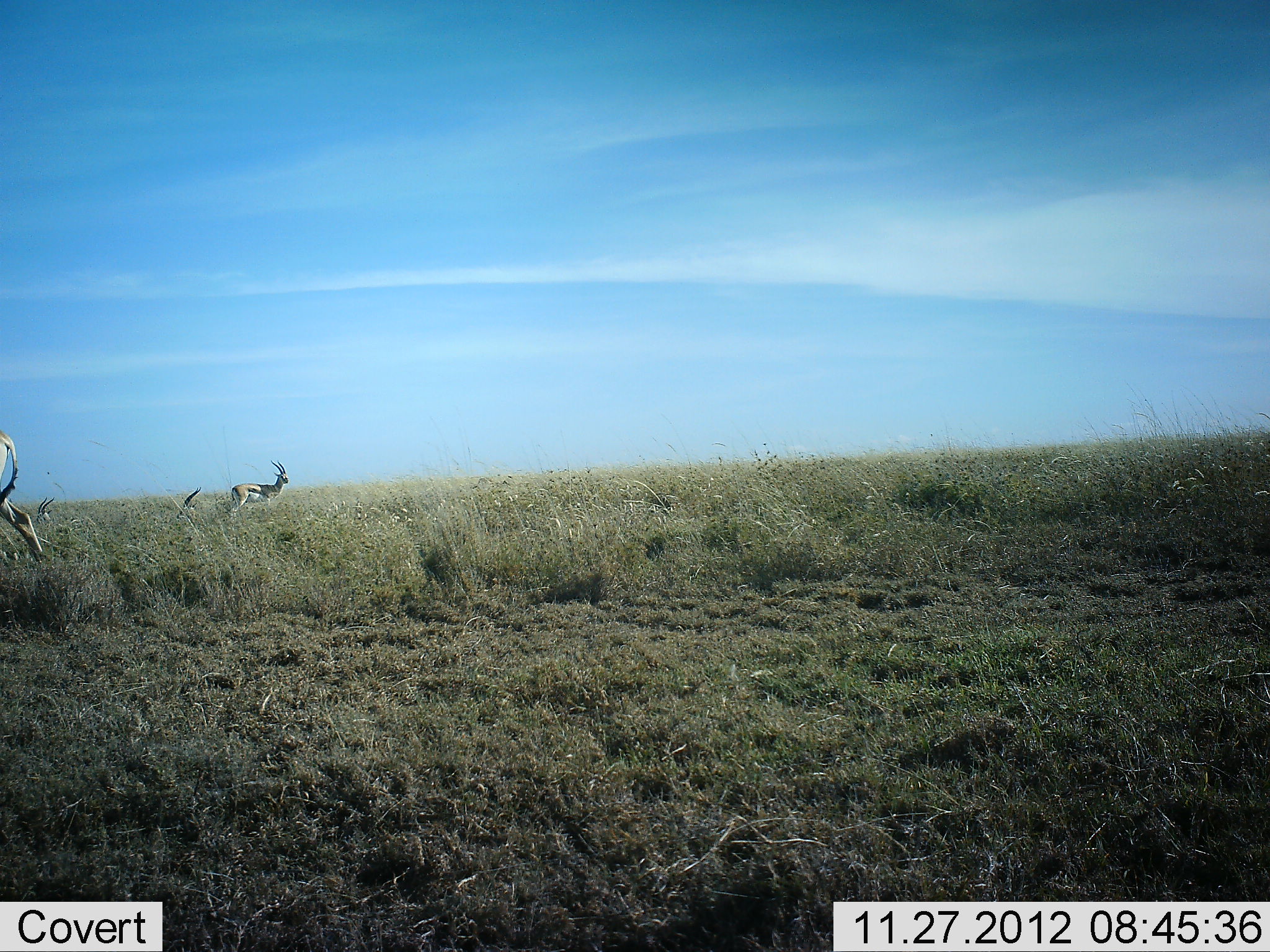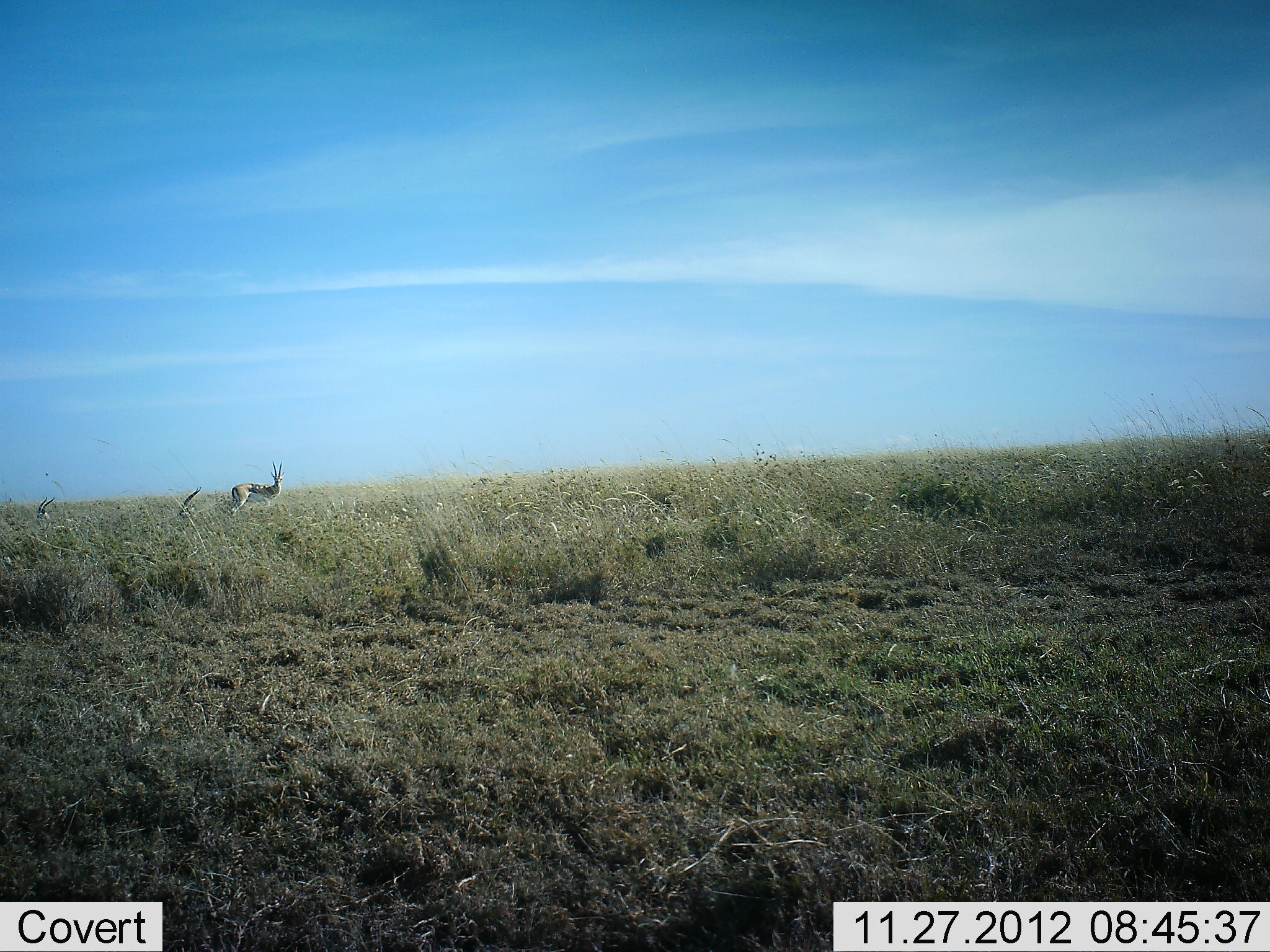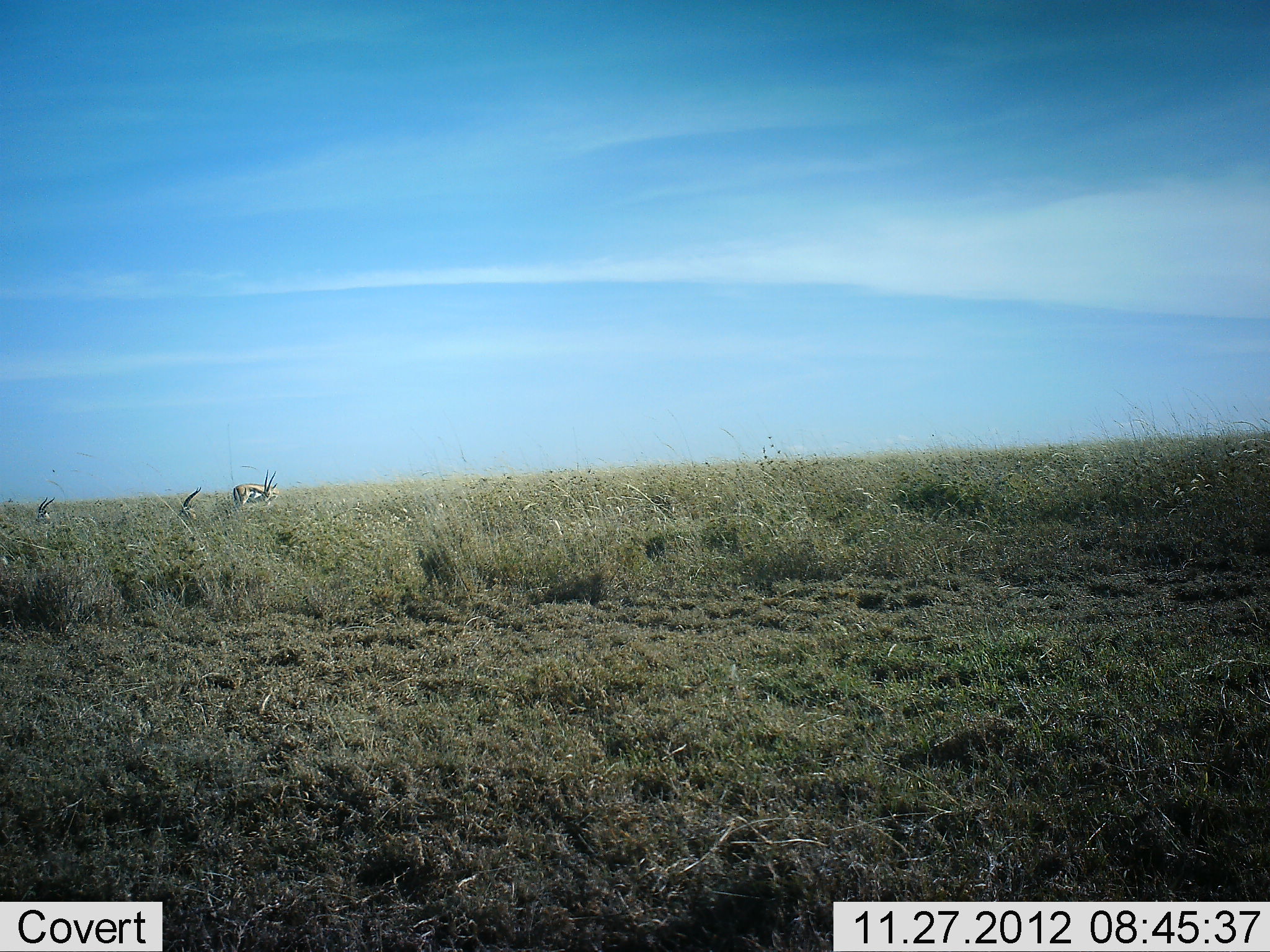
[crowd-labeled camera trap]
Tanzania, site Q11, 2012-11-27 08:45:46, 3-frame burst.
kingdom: Animalia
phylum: Chordata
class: Mammalia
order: Artiodactyla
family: Bovidae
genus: Eudorcas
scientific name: Eudorcas thomsonii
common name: thomson's gazelle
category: gazellethomsons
Gazellethomsons (thomson's gazelle) (Eudorcas thomsonii), count 3. Behavior (volunteer vote fractions): standing 90%, resting 50%, moving 50%, interacting 0%. Young present (vote fraction): 0%. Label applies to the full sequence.